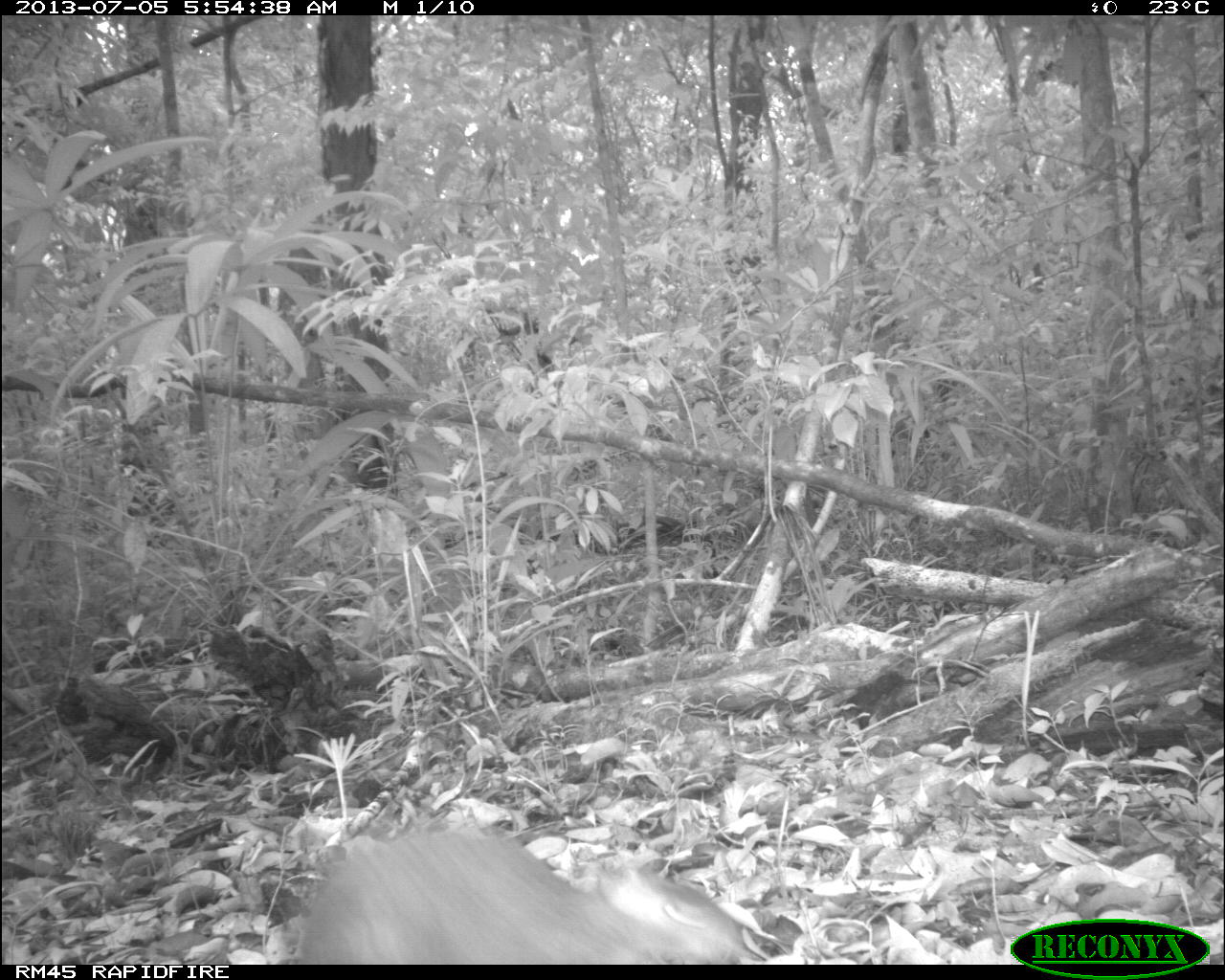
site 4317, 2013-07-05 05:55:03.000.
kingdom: Animalia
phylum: Chordata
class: Mammalia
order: Rodentia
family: Dasyproctidae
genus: Dasyprocta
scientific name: Dasyprocta punctata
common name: central american agouti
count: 1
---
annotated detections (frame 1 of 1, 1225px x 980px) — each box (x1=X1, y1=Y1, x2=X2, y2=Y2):
dasyprocta punctata: (x1=281, y1=817, x2=763, y2=960)